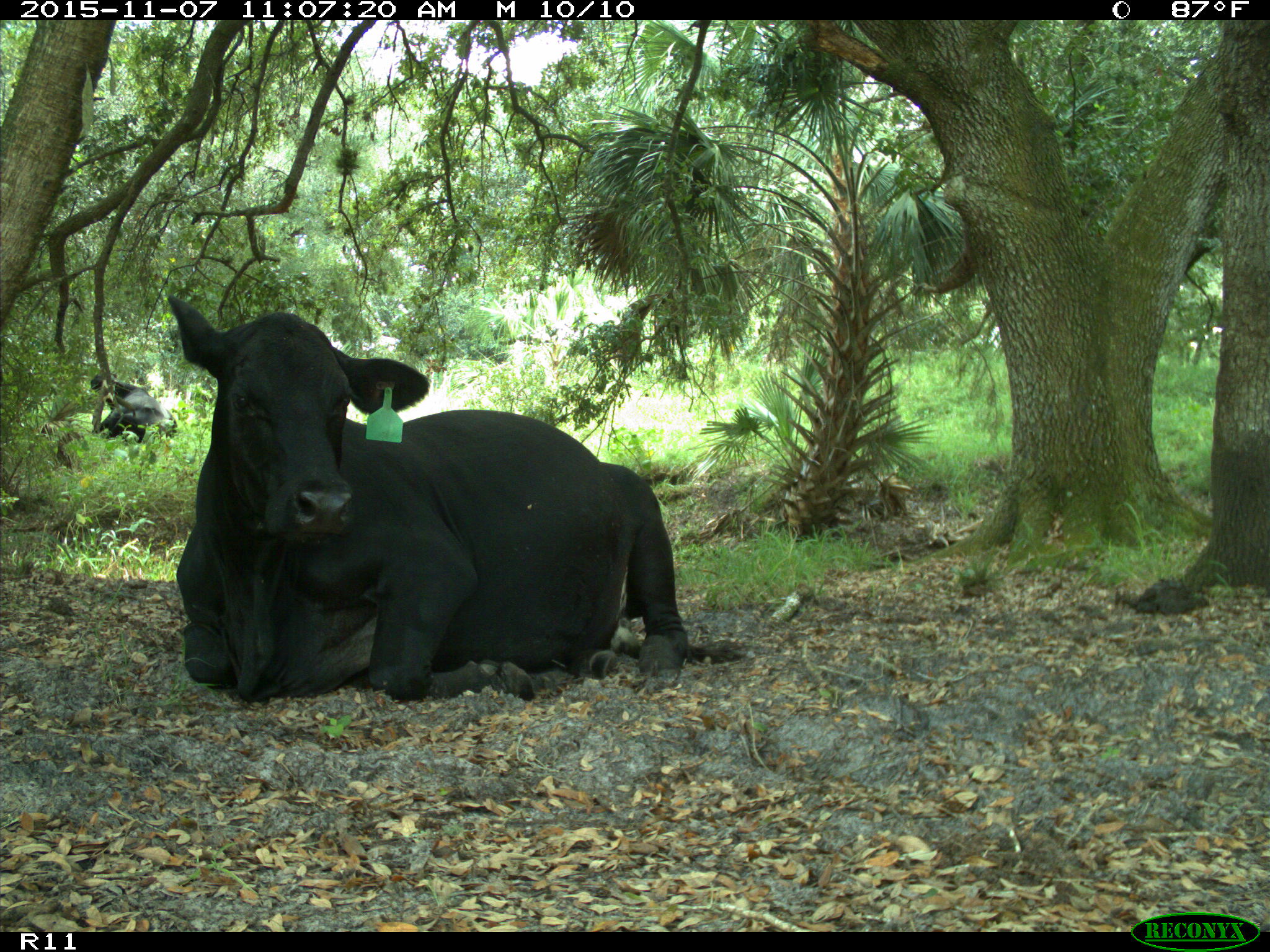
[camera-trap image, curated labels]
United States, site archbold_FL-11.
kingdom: Animalia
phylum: Chordata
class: Mammalia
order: Artiodactyla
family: Bovidae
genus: Bos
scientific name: Bos taurus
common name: domestic cow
Bos taurus (domestic cow).